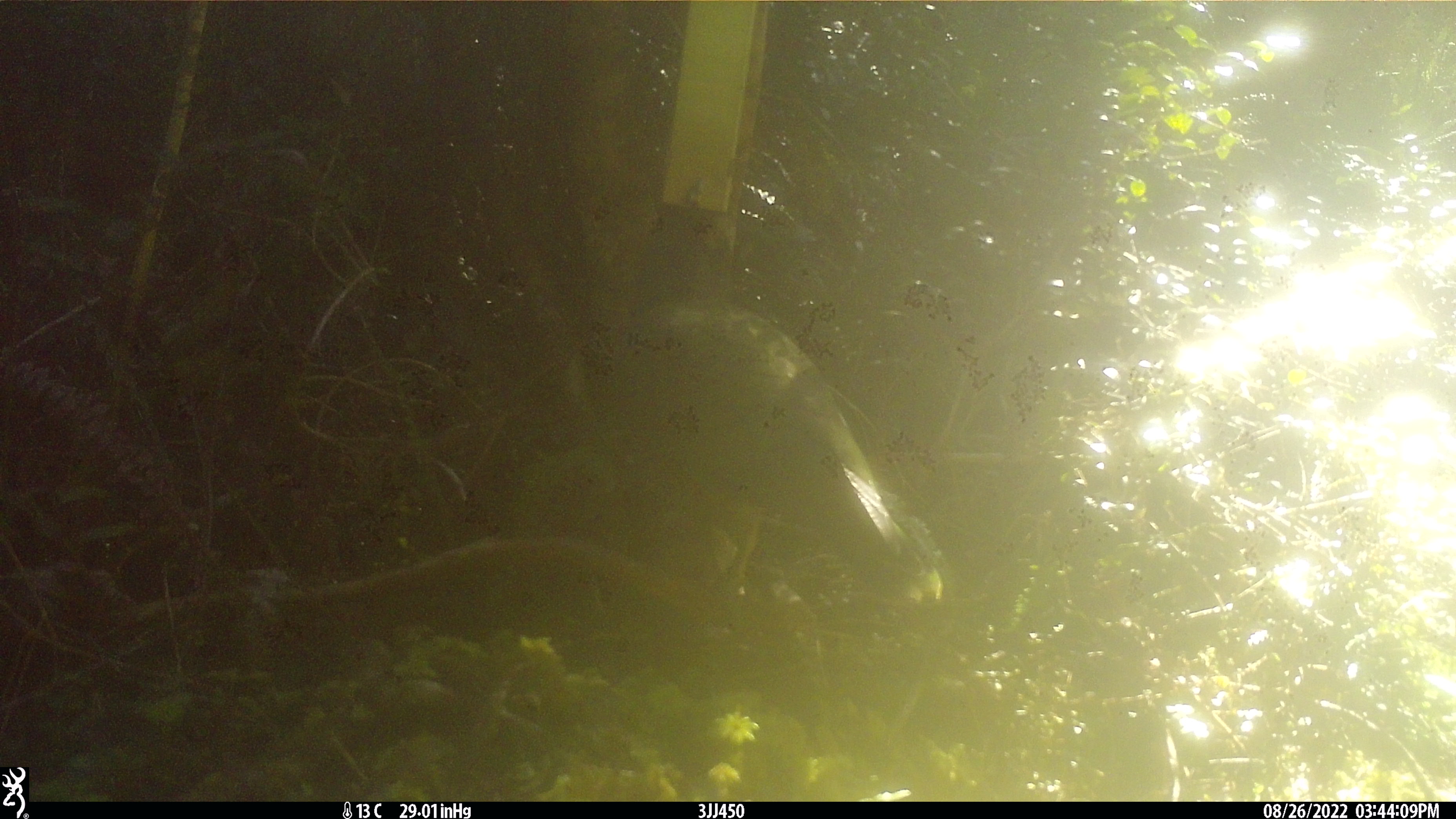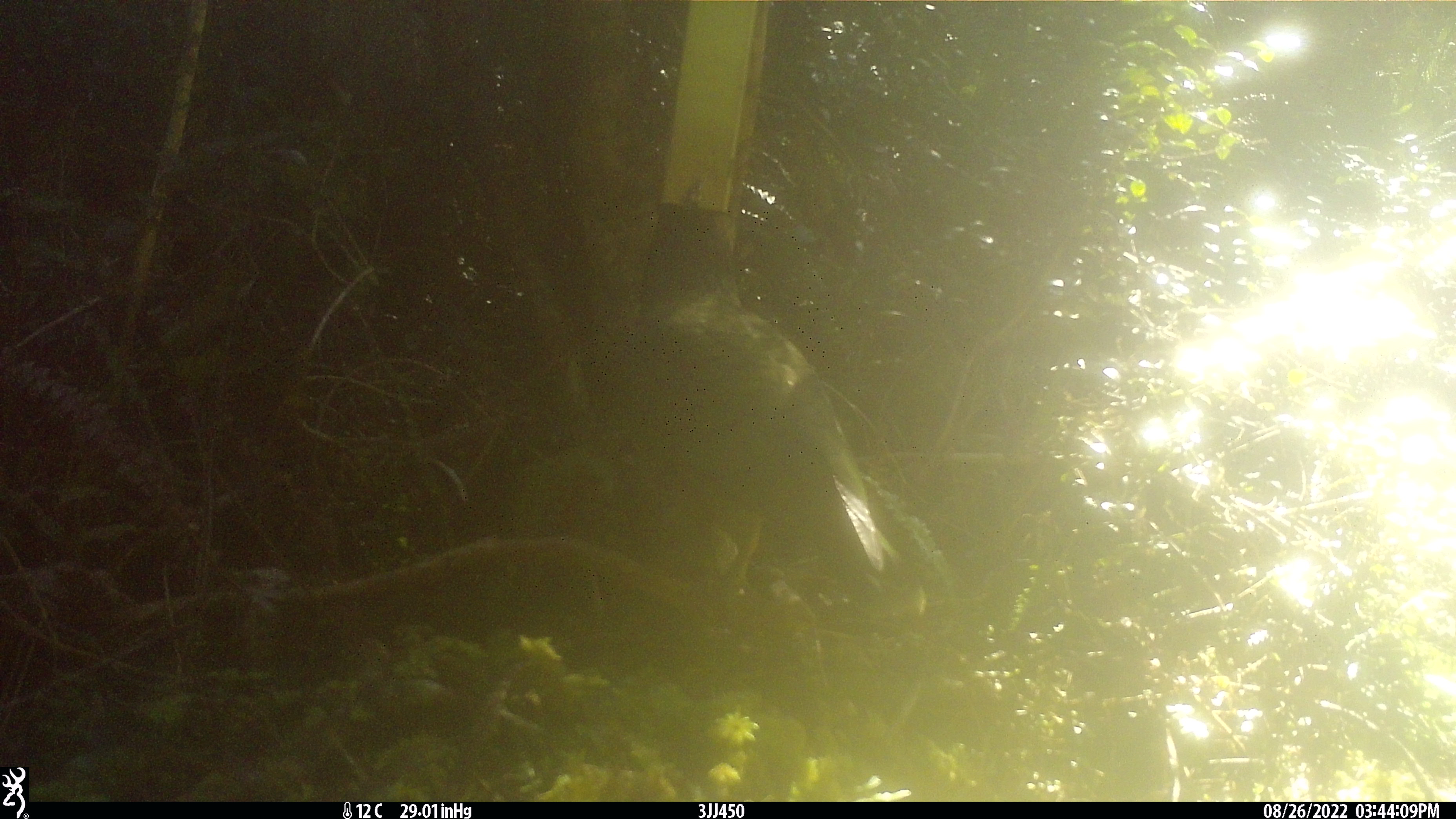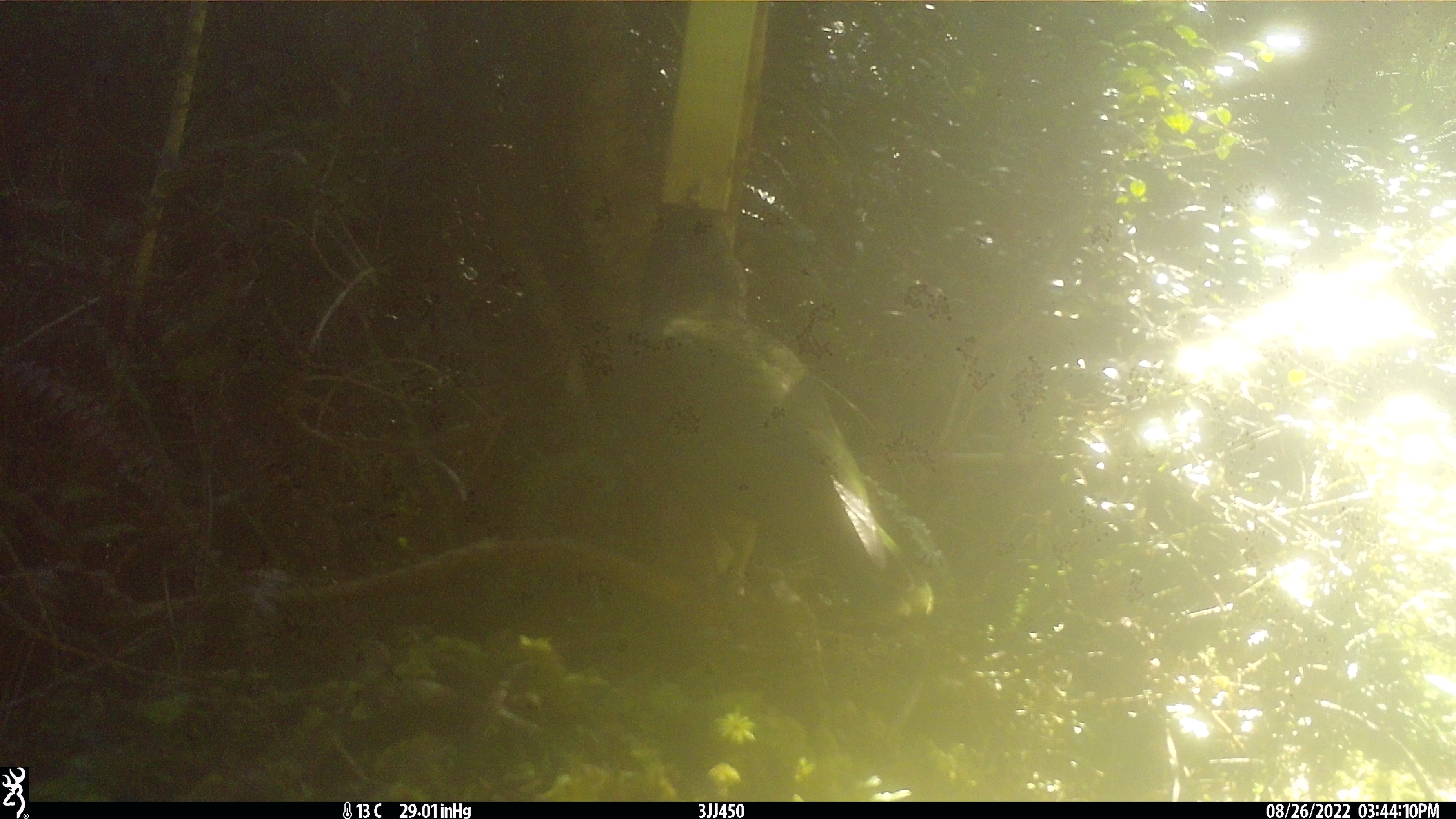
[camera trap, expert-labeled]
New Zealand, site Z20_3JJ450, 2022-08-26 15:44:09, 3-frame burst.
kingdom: Animalia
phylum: Chordata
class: Aves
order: Psittaciformes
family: Strigopidae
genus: Nestor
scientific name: Nestor notabilis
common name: kea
Kea (Nestor notabilis).